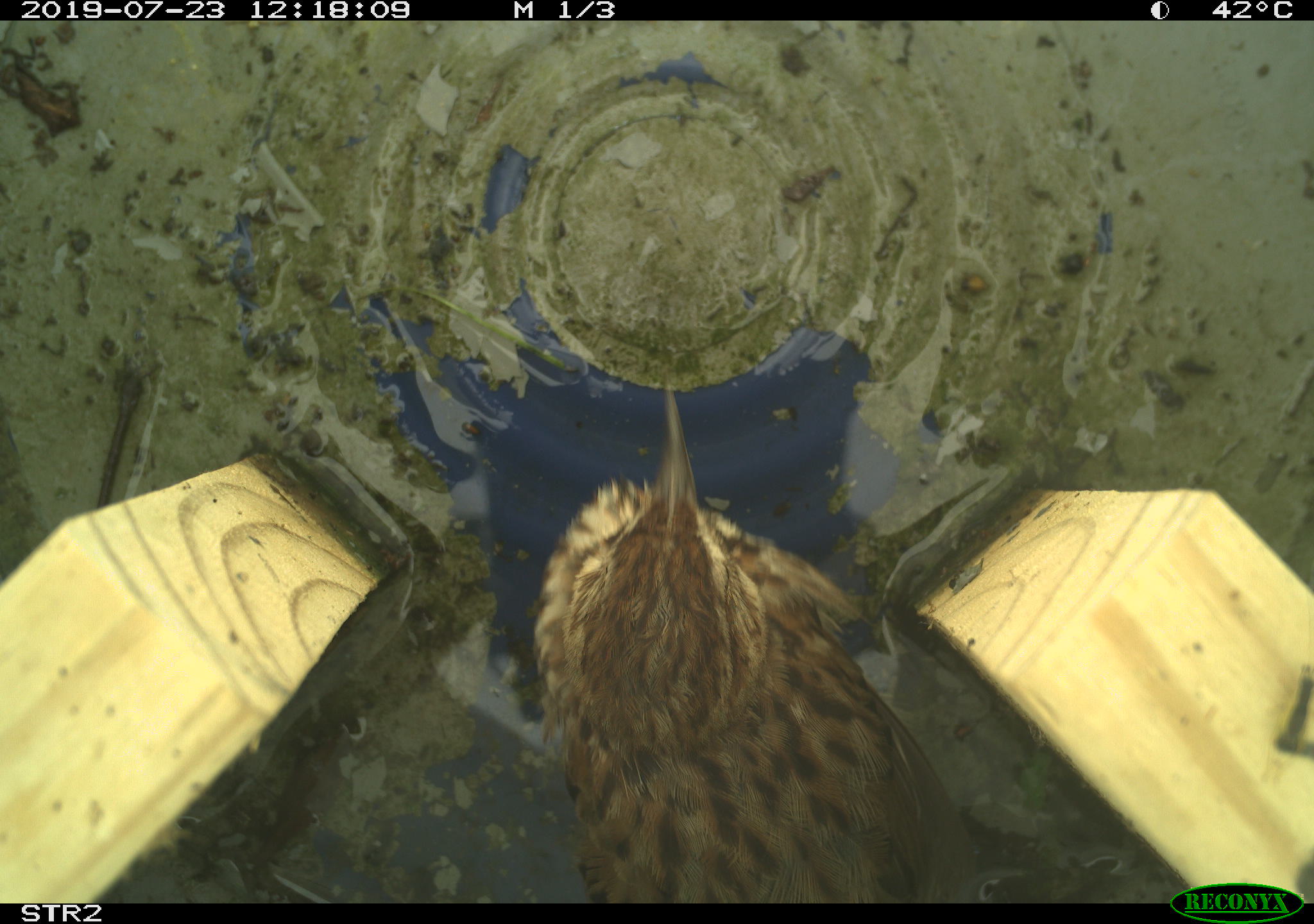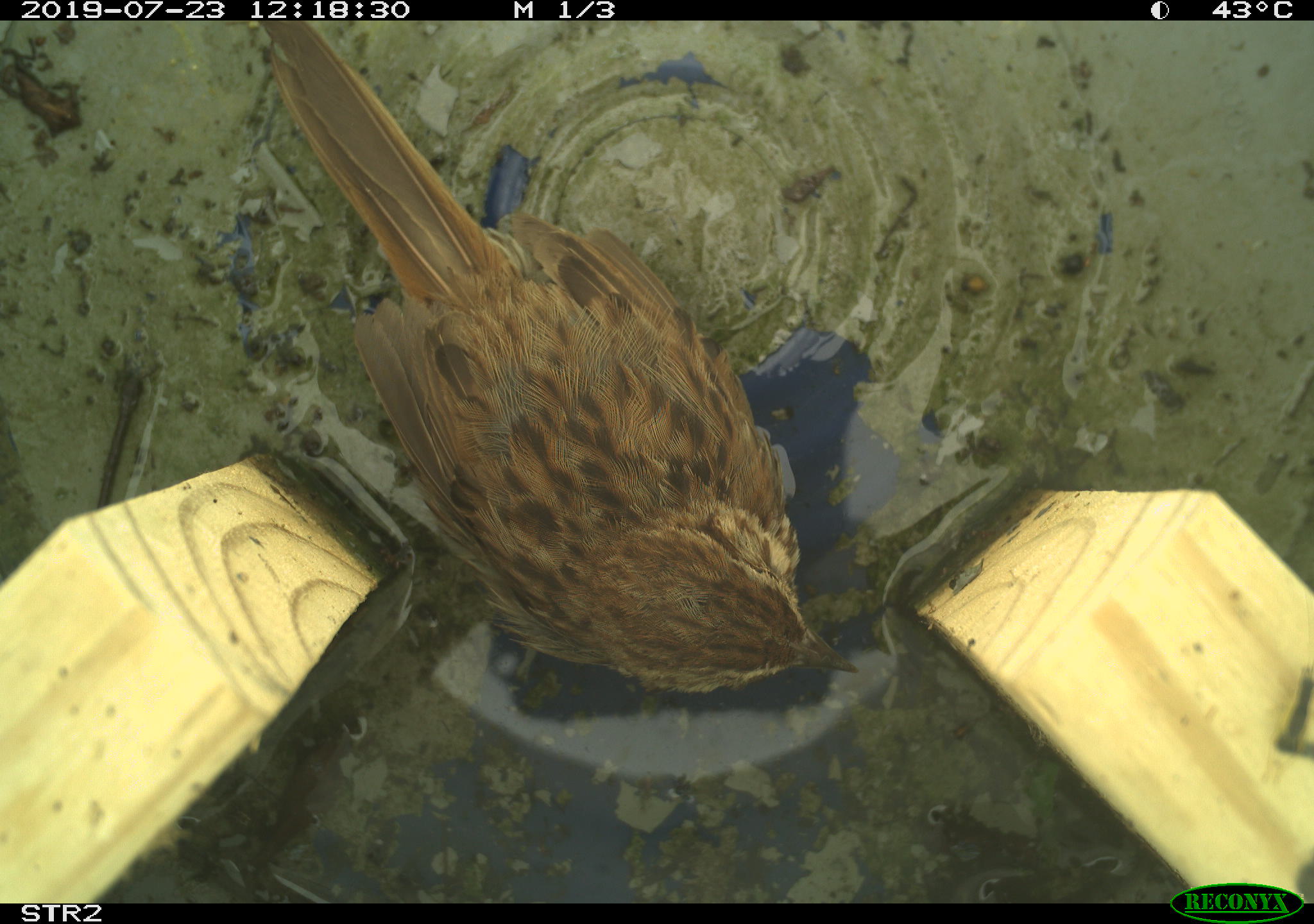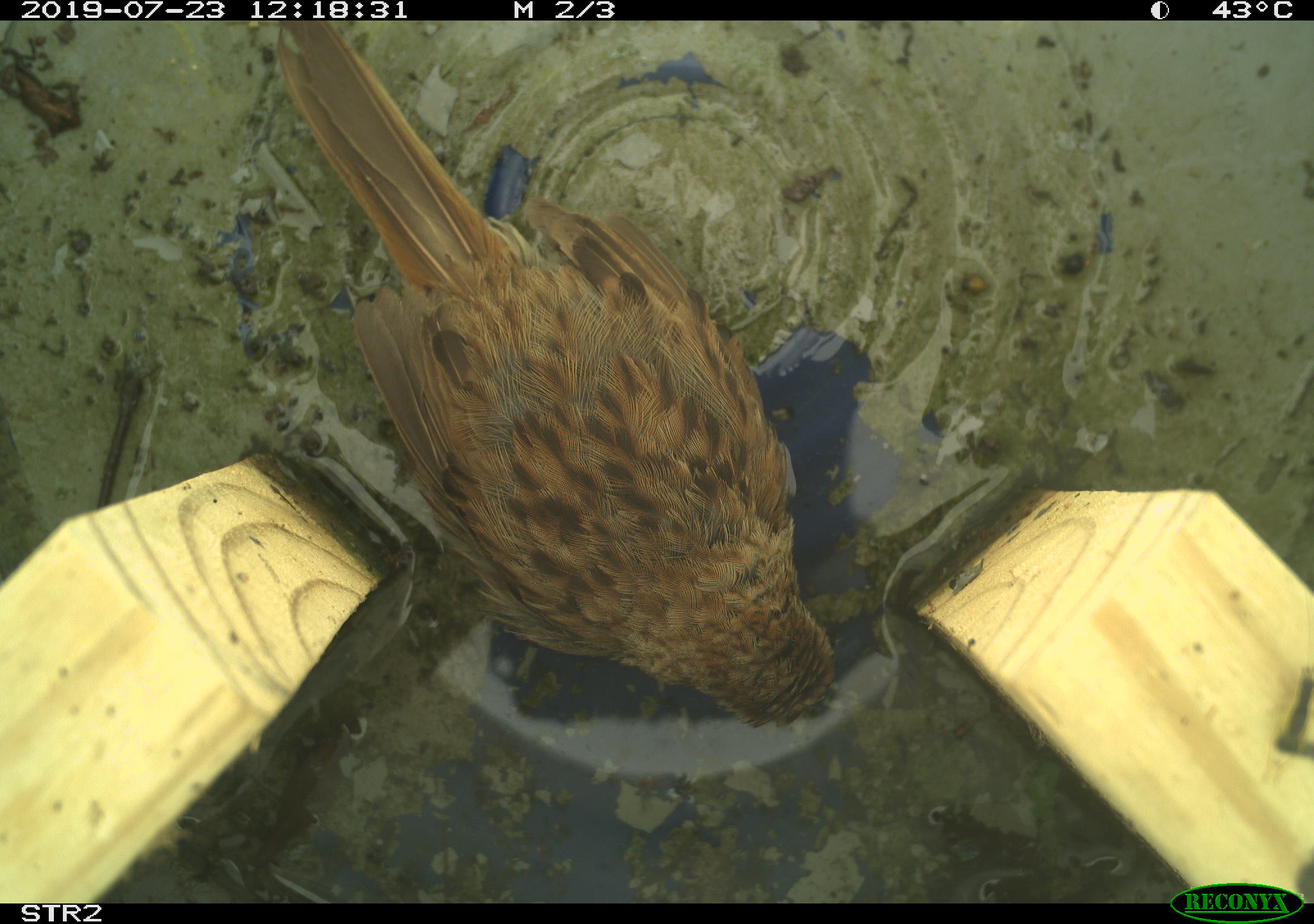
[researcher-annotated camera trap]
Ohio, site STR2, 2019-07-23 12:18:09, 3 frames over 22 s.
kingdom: Animalia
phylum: Chordata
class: Aves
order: Passeriformes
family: Passerellidae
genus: Melospiza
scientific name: Melospiza melodia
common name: song sparrow